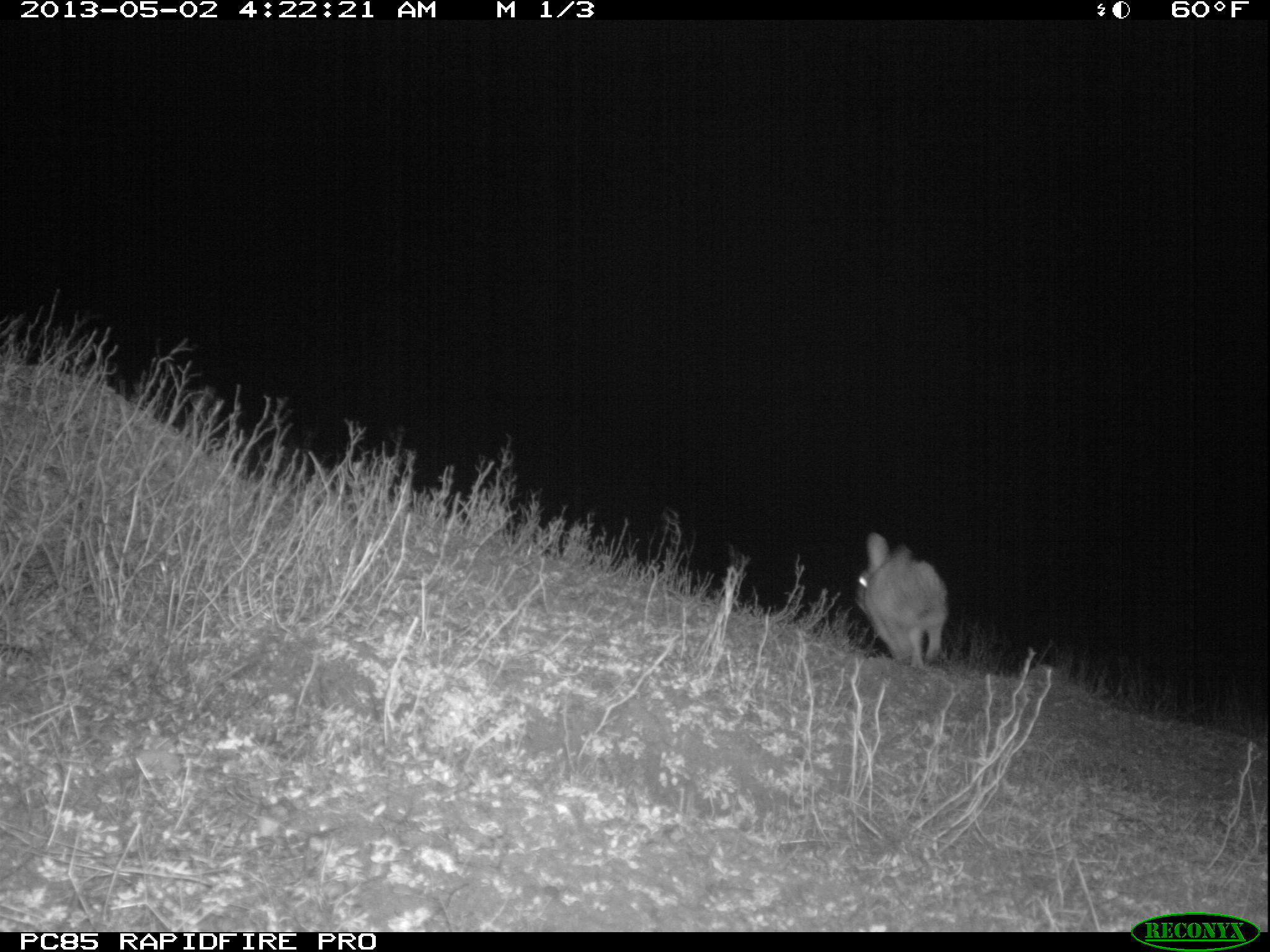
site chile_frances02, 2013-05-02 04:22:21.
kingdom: Animalia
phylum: Chordata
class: Mammalia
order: Lagomorpha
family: Leporidae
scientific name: Leporidae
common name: rabbits and hares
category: rabbit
Rabbit (rabbits and hares) (Leporidae).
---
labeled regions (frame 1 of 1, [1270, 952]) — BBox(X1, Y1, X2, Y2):
rabbit: BBox(852, 534, 948, 671)